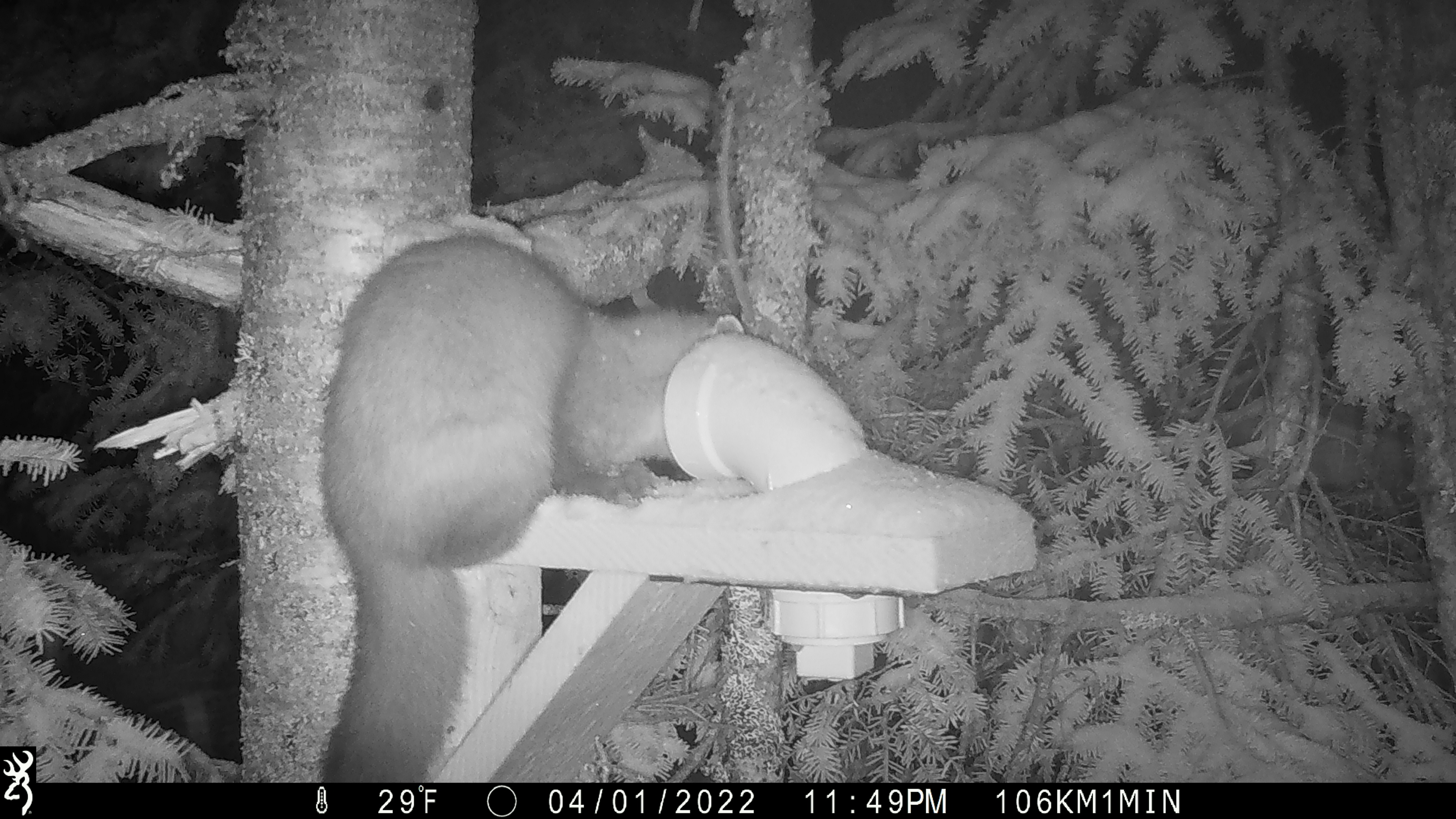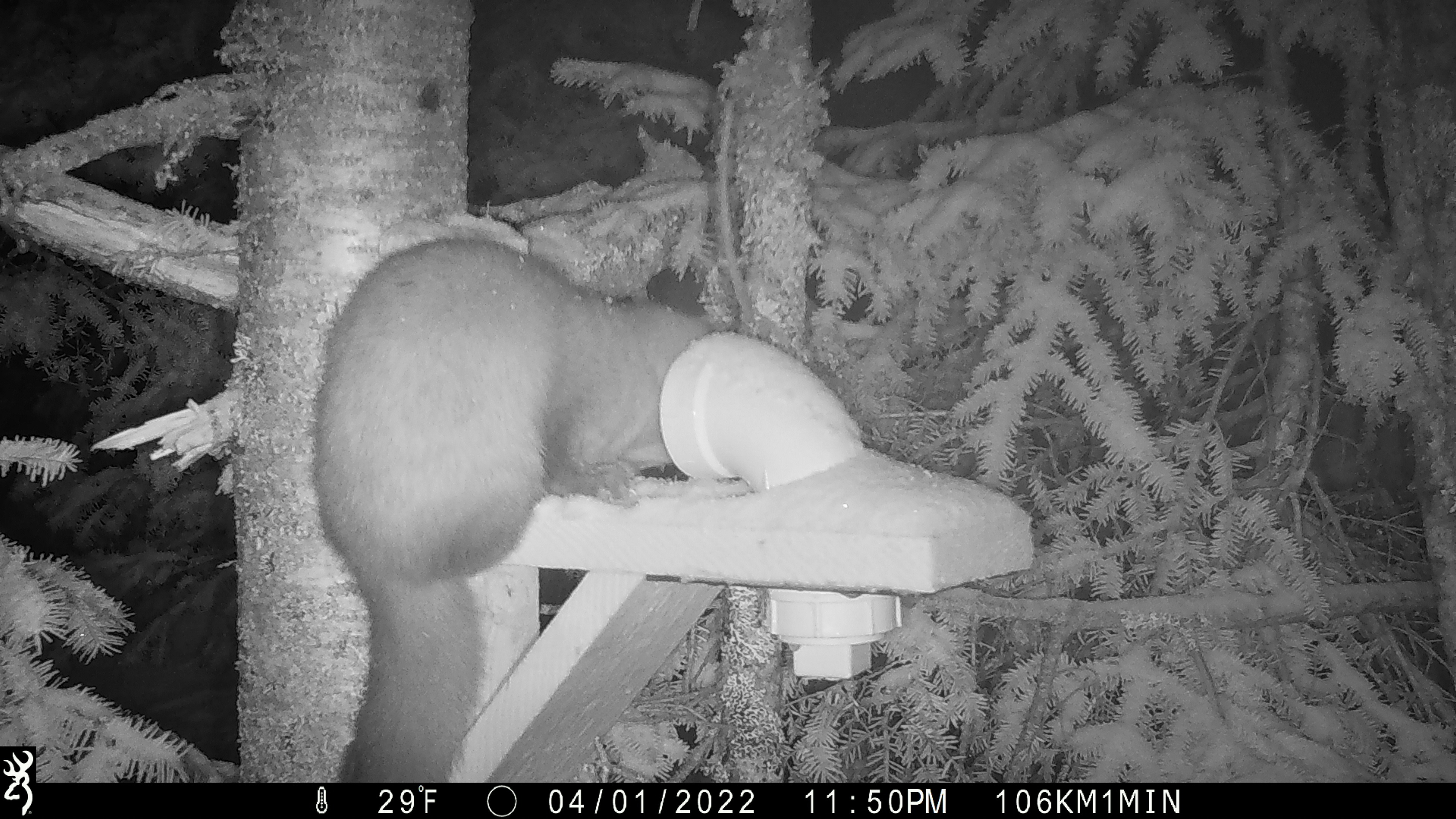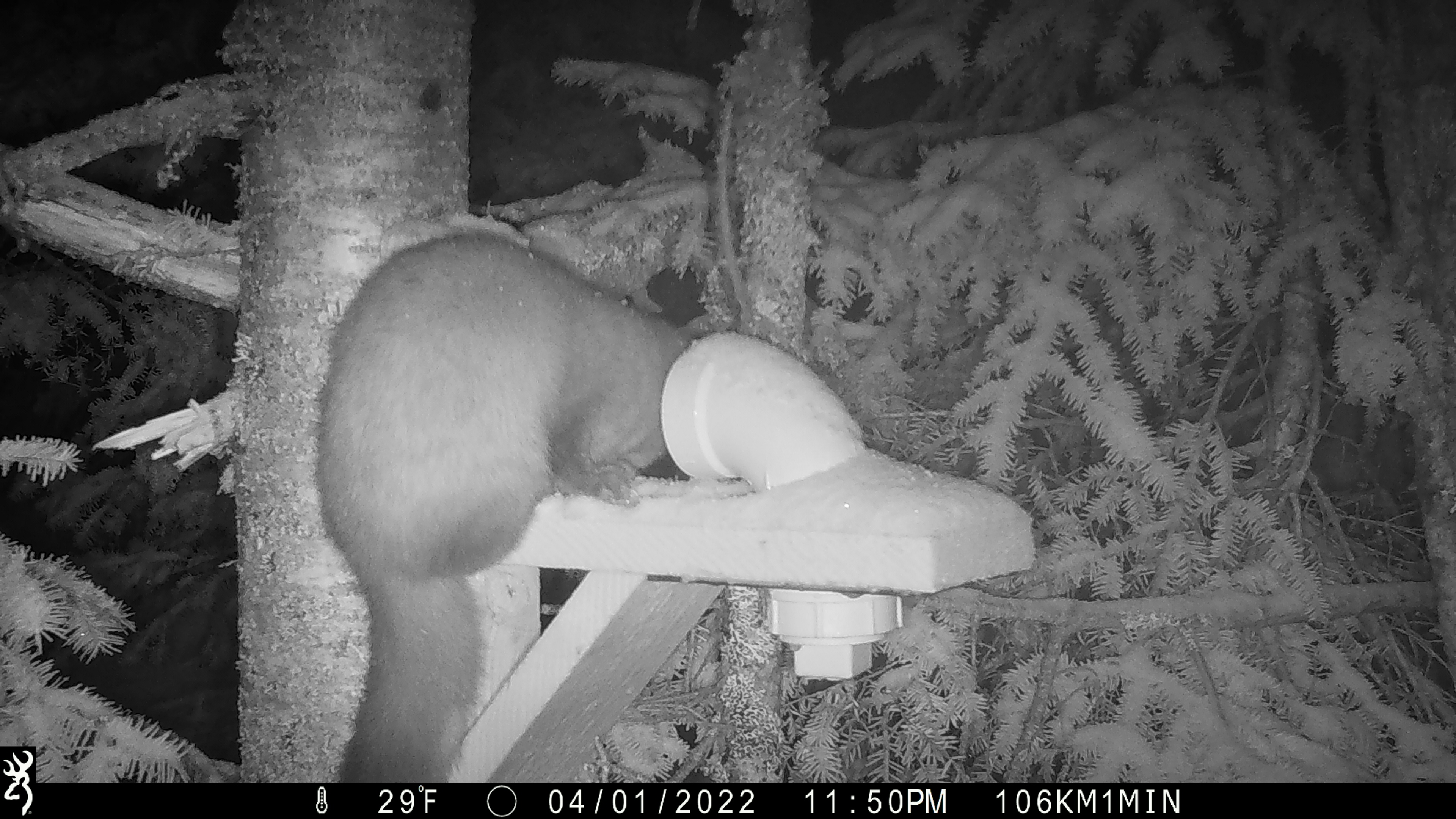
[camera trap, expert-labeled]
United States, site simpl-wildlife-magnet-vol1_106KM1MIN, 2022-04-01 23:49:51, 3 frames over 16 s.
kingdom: Animalia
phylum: Chordata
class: Mammalia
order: Carnivora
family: Mustelidae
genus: Martes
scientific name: Martes americana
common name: american marten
American marten (Martes americana).